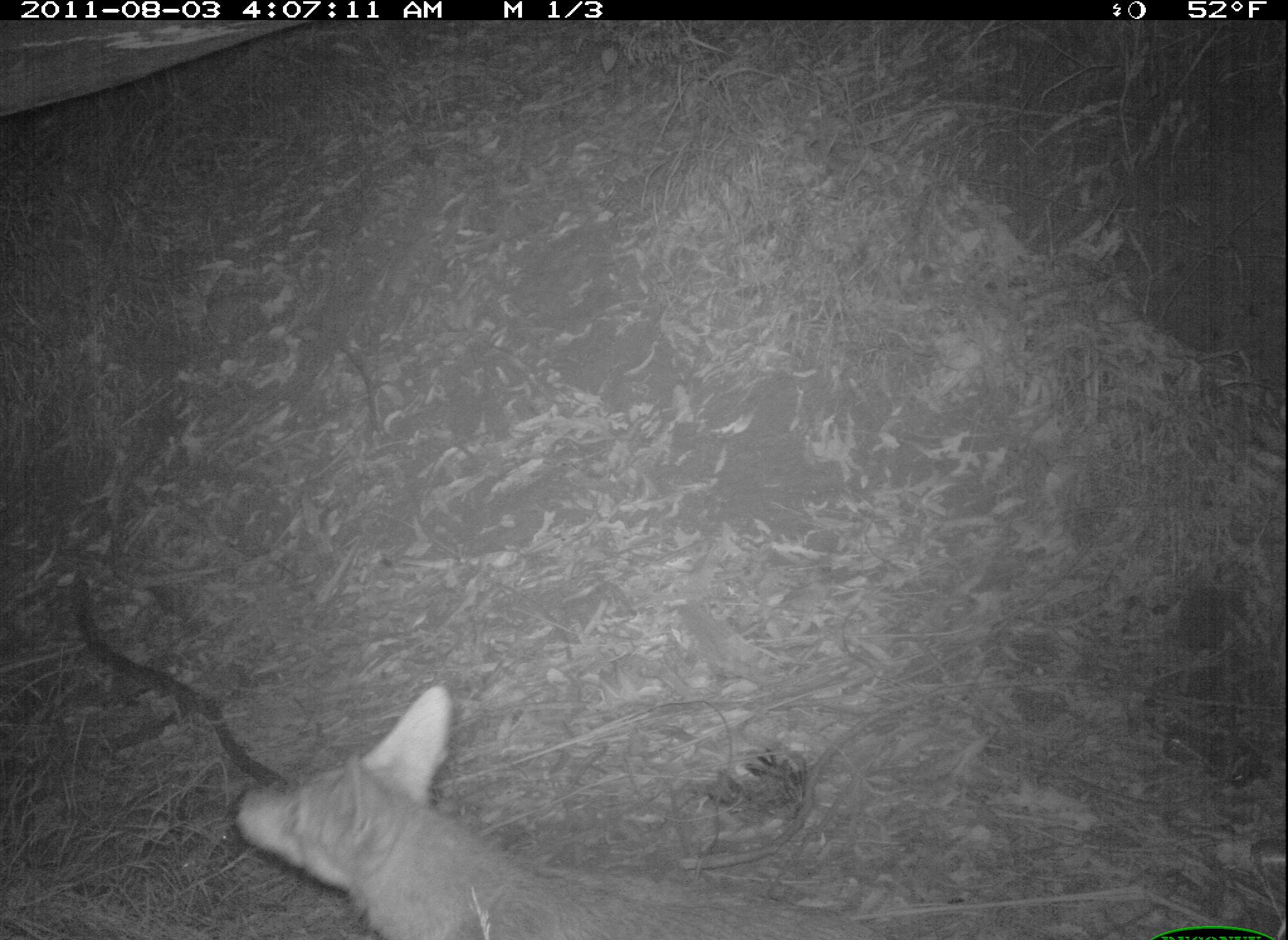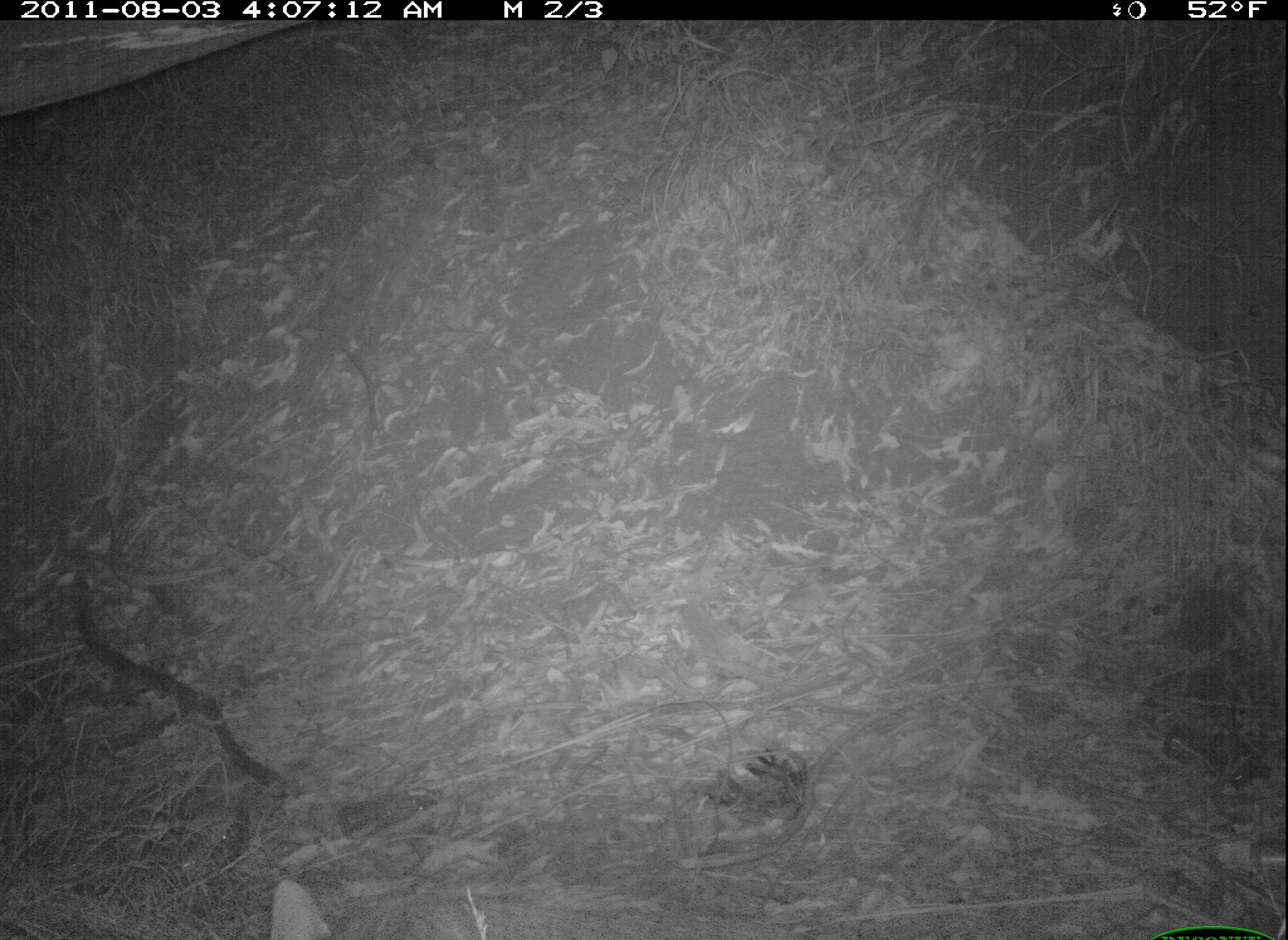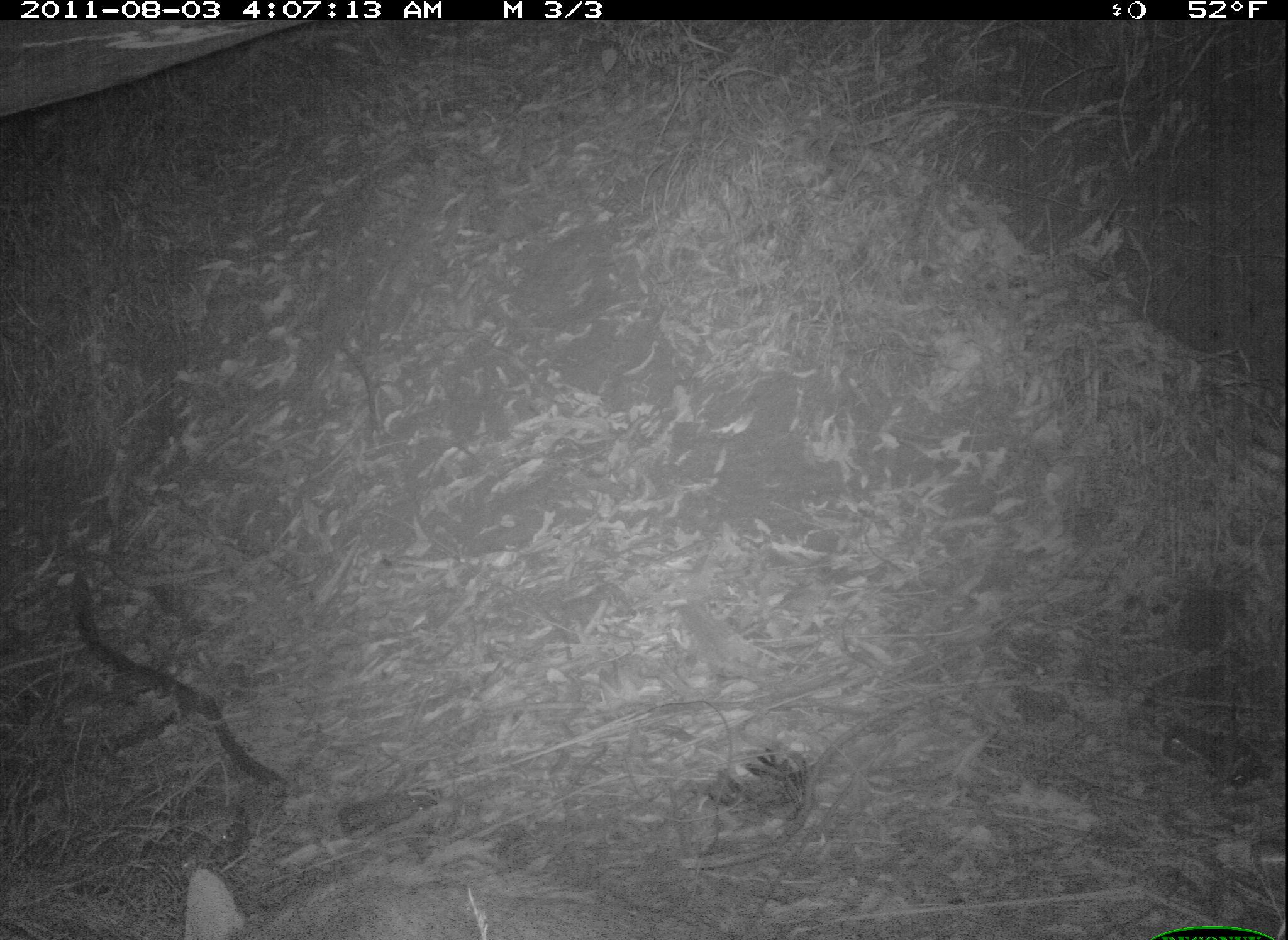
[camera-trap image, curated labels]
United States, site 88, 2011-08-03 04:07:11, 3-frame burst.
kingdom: Animalia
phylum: Chordata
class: Mammalia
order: Carnivora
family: Canidae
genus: Canis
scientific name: Canis latrans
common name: coyote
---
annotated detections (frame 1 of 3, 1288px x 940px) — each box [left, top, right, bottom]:
coyote: [224, 688, 881, 937]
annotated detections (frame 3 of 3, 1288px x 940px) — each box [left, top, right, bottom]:
coyote: [171, 848, 276, 940]